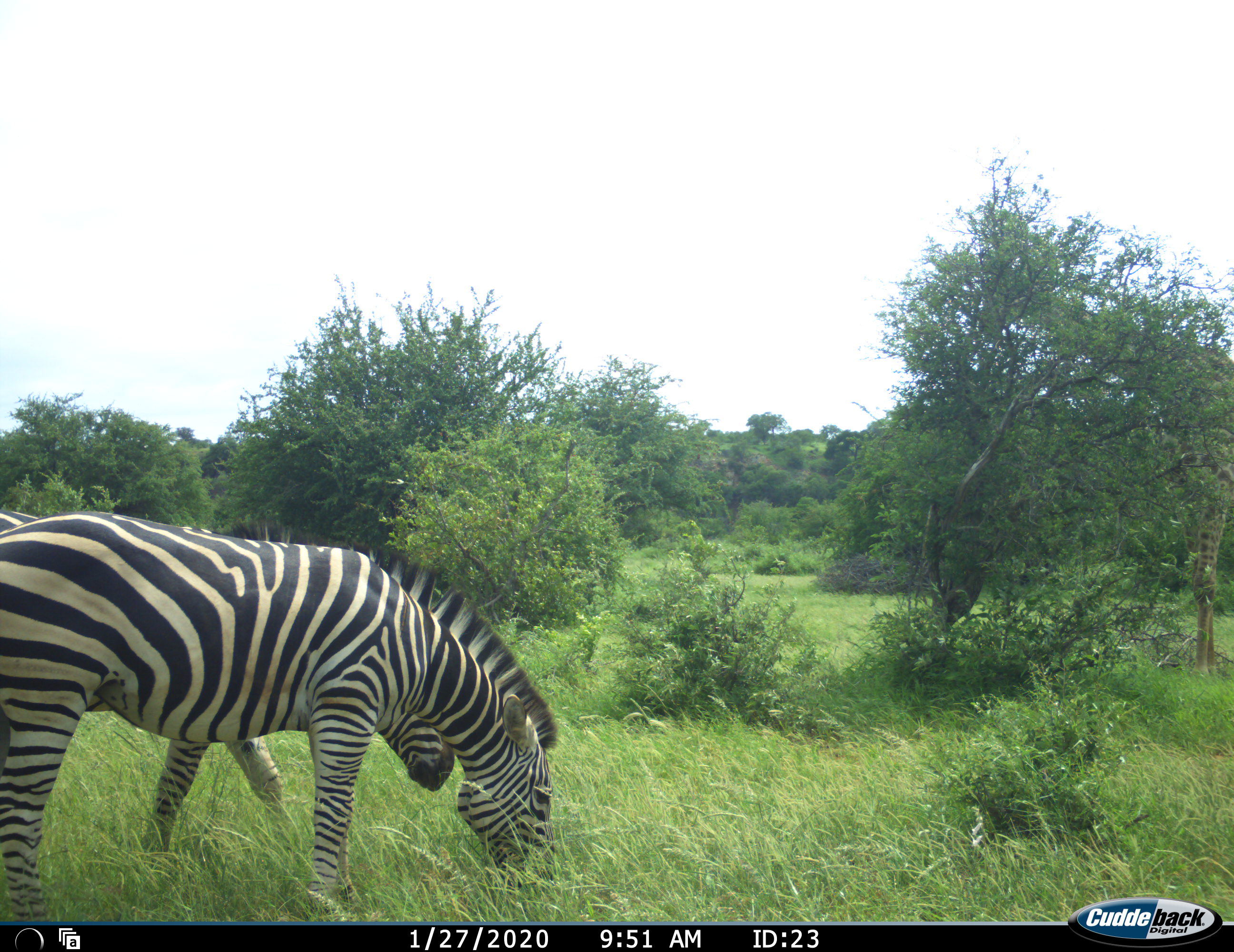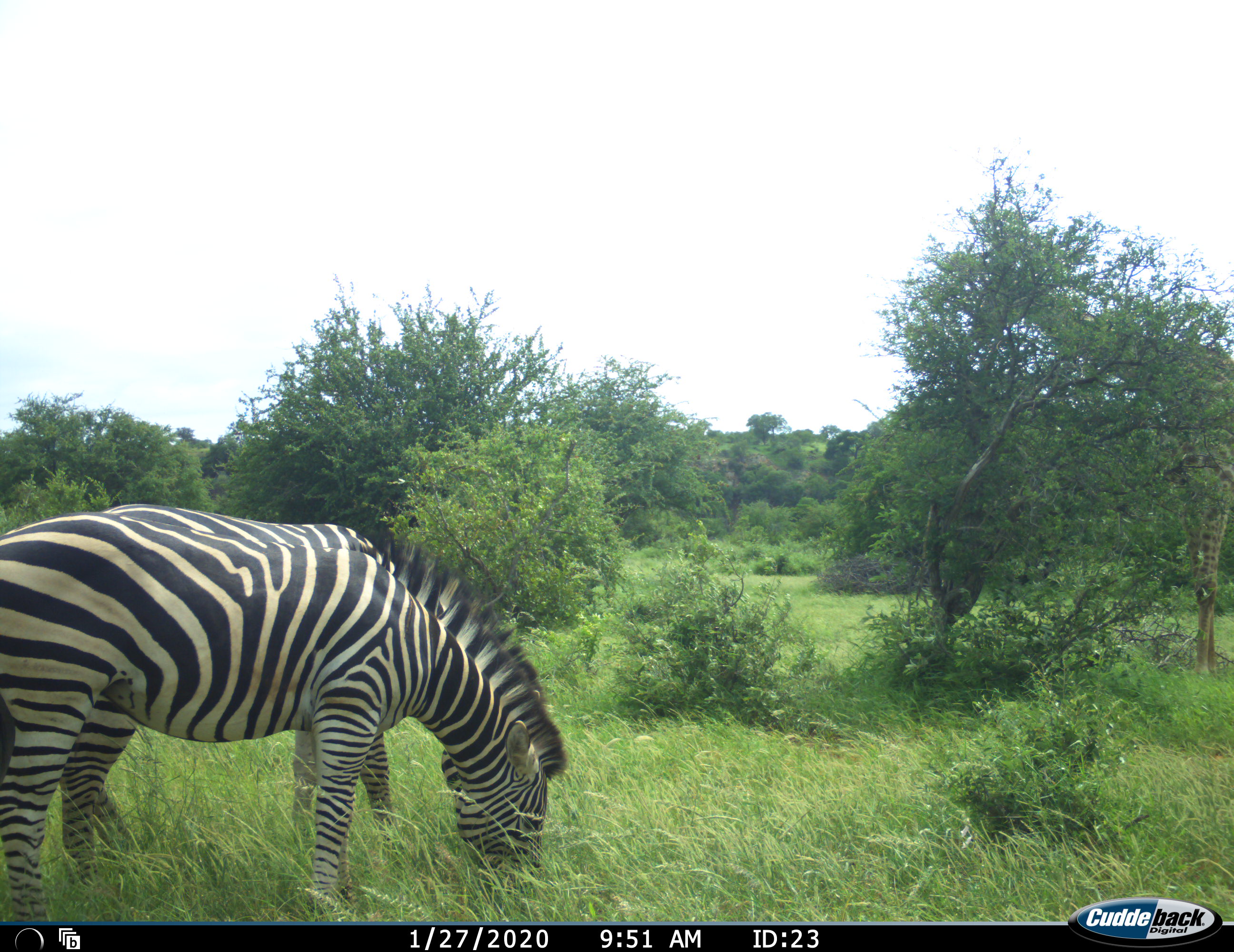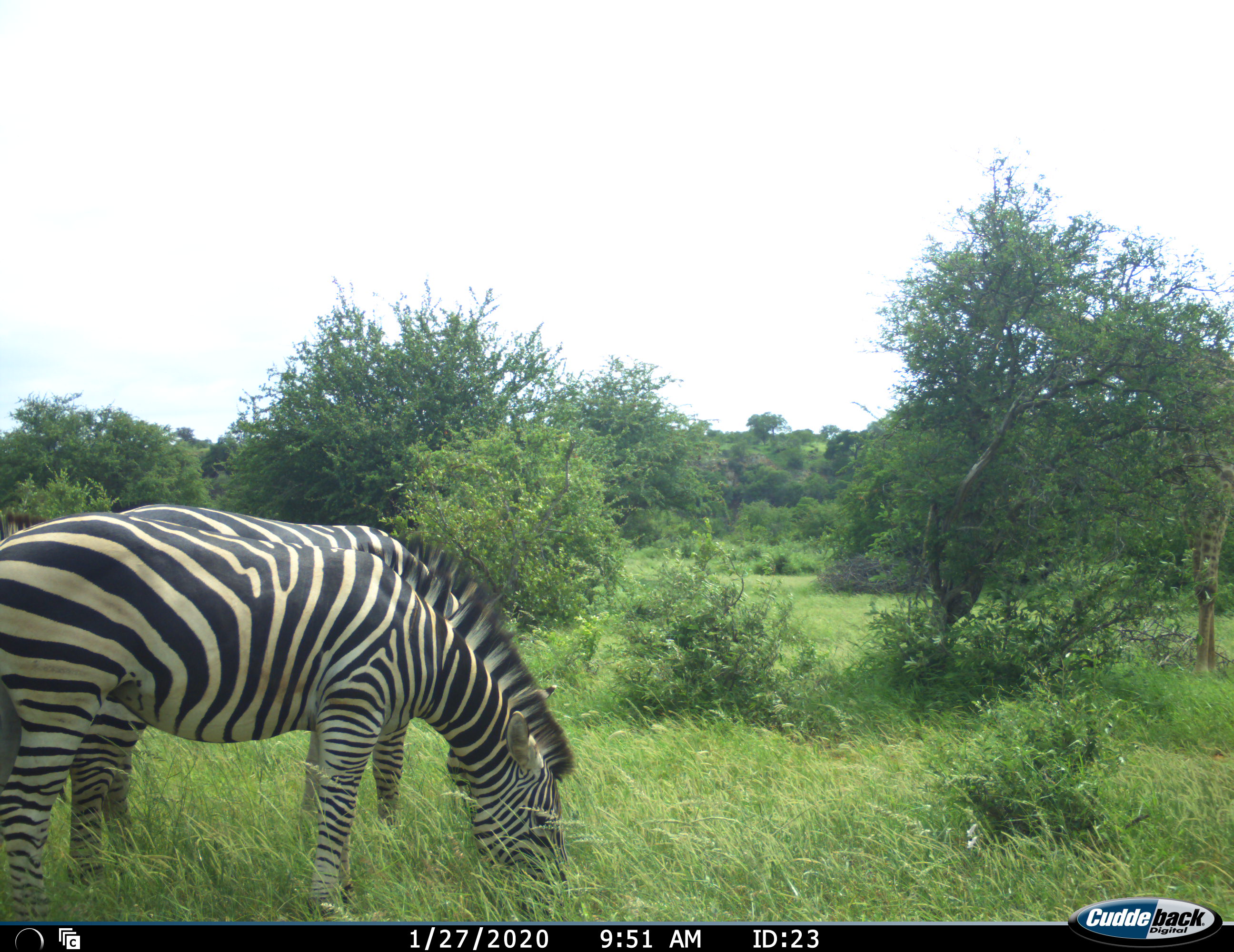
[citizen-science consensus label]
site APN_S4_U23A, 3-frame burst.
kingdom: Animalia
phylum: Chordata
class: Mammalia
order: Perissodactyla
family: Equidae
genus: Equus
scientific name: Equus quagga burchellii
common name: burchell's zebra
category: zebraburchells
Zebraburchells (burchell's zebra) (Equus quagga burchellii), count 2. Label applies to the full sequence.